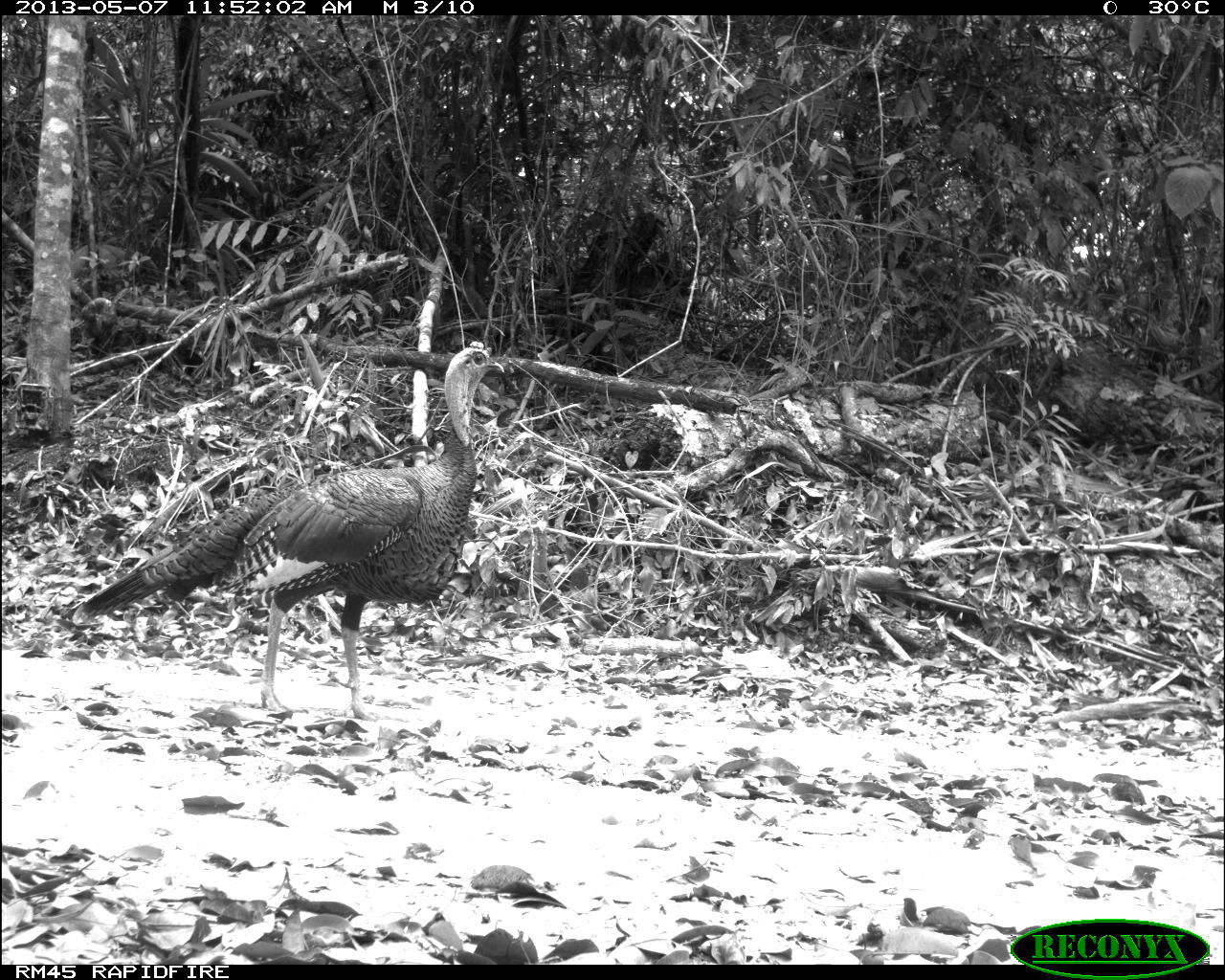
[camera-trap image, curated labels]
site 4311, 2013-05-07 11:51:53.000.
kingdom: Animalia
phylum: Chordata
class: Aves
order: Galliformes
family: Phasianidae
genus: Meleagris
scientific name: Meleagris ocellata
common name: ocellated turkey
Meleagris ocellata (ocellated turkey), count 1, sex male.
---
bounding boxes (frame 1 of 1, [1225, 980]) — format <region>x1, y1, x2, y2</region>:
meleagris ocellata: <region>71, 339, 504, 722</region>